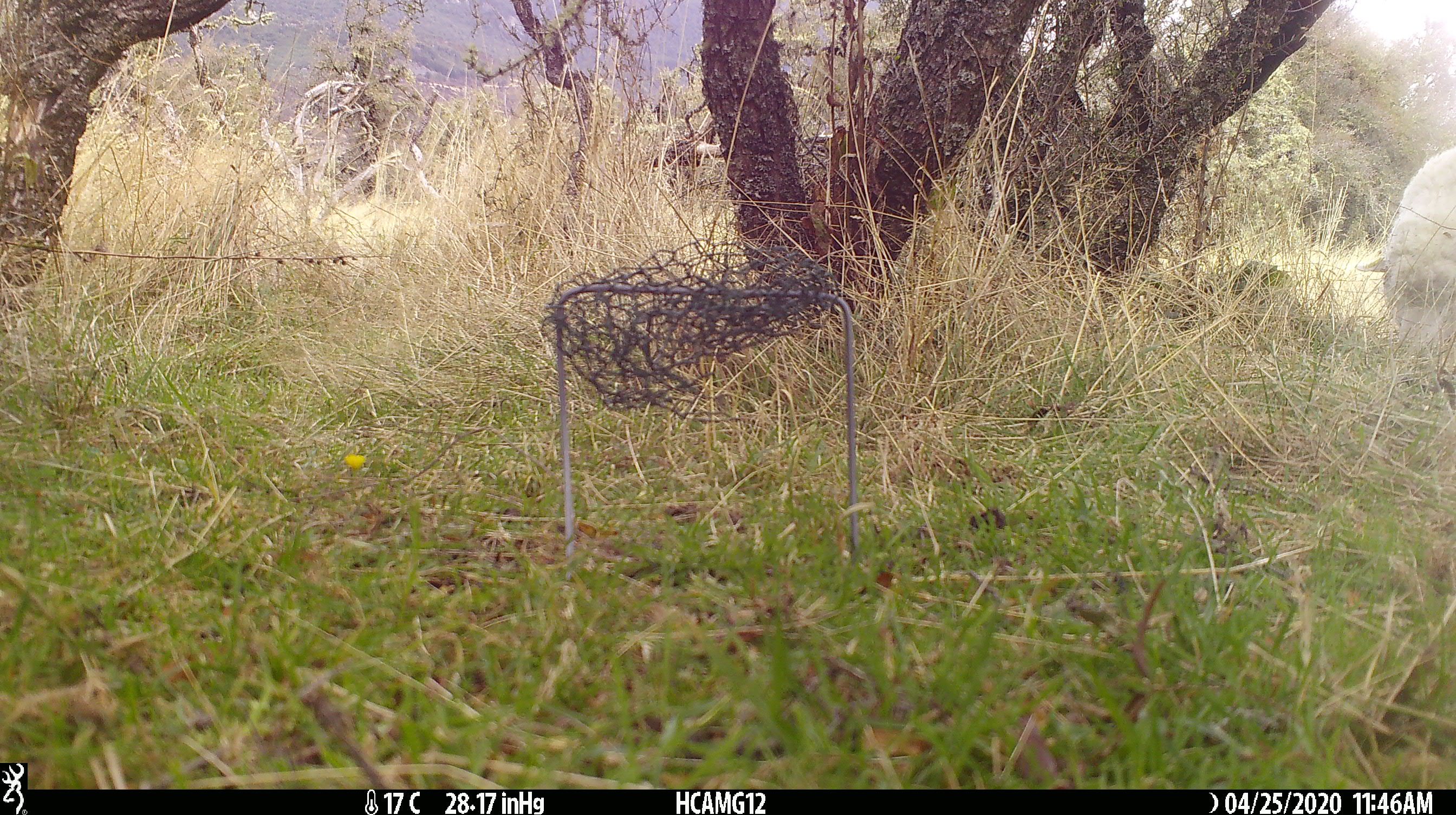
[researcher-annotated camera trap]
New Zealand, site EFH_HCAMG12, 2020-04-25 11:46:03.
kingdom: Animalia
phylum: Chordata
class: Mammalia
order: Artiodactyla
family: Bovidae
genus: Ovis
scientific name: Ovis aries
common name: domestic sheep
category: sheep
Sheep (domestic sheep) (Ovis aries).